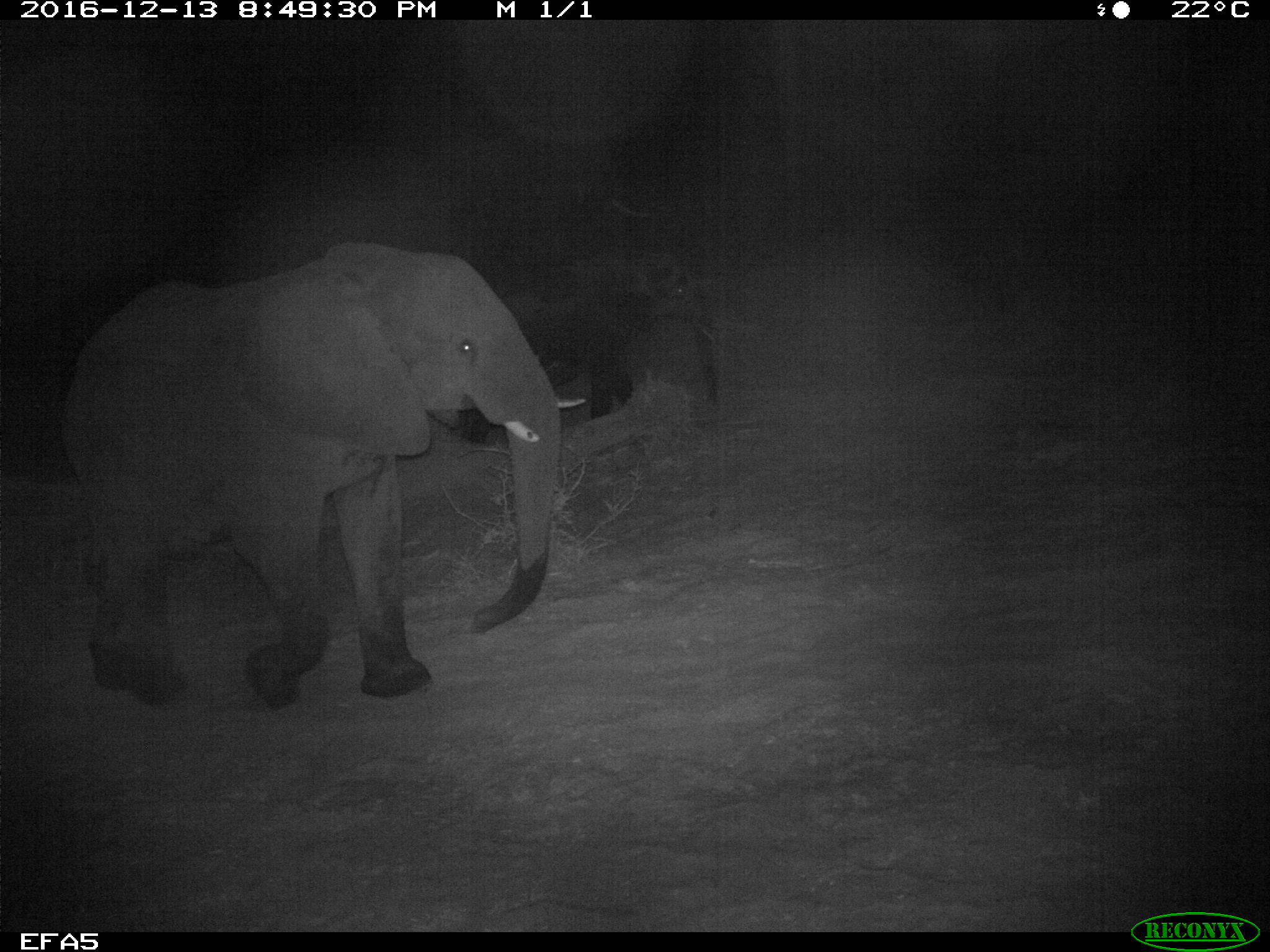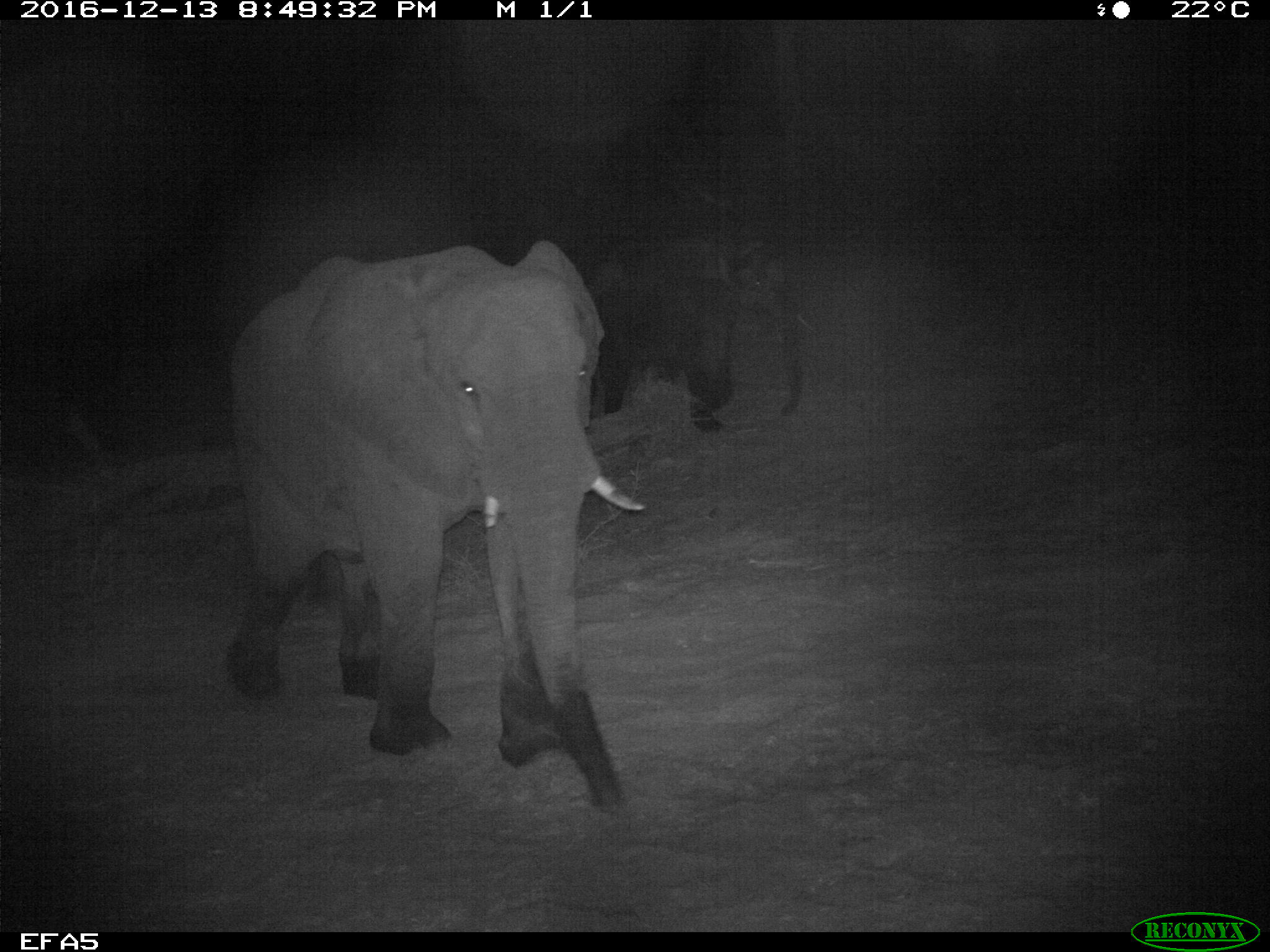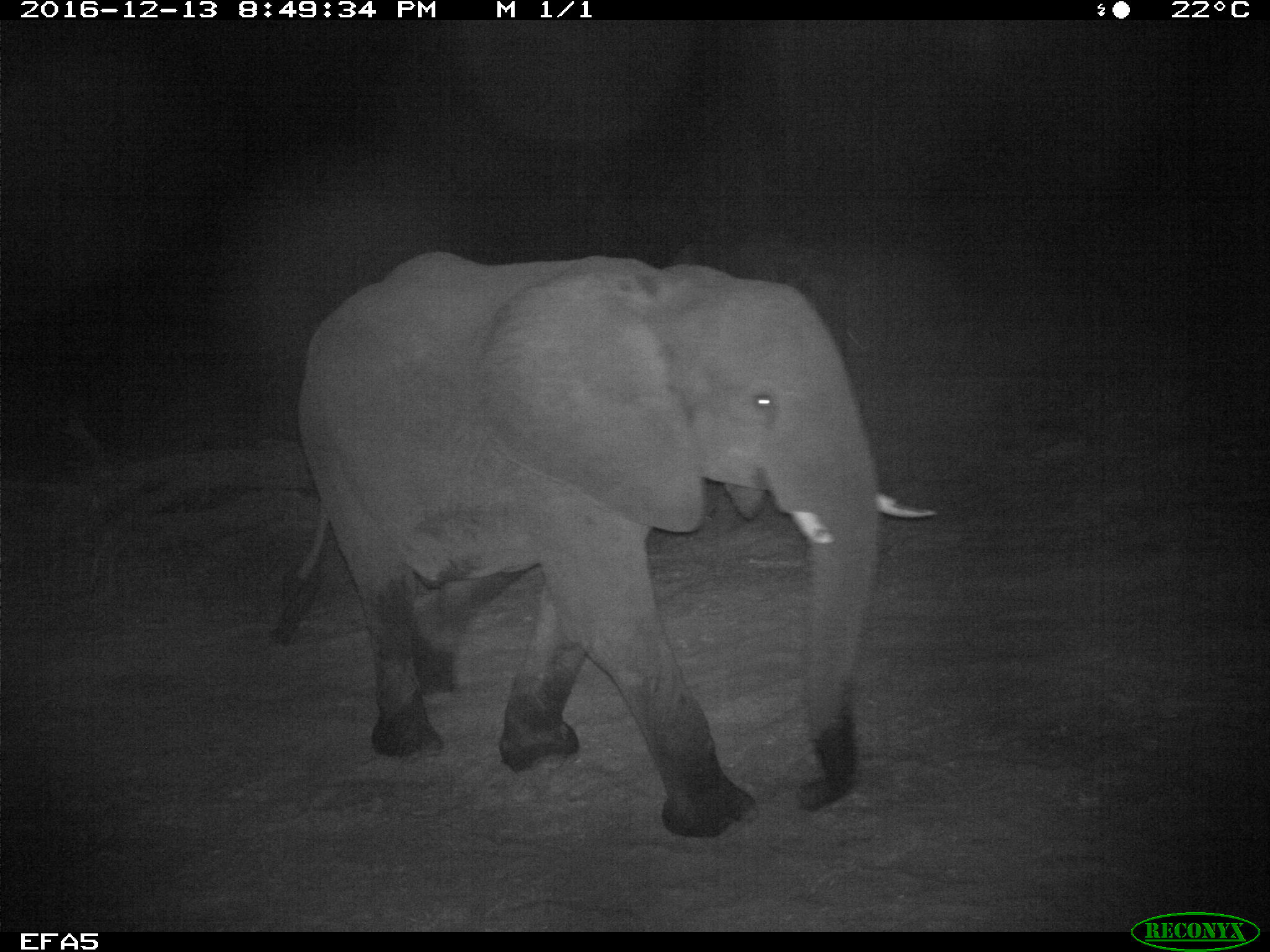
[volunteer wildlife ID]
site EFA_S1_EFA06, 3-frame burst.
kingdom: Animalia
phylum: Chordata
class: Mammalia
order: Proboscidea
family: Elephantidae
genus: Loxodonta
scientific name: Loxodonta africana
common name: african bush elephant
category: elephant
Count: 1.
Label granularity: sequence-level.